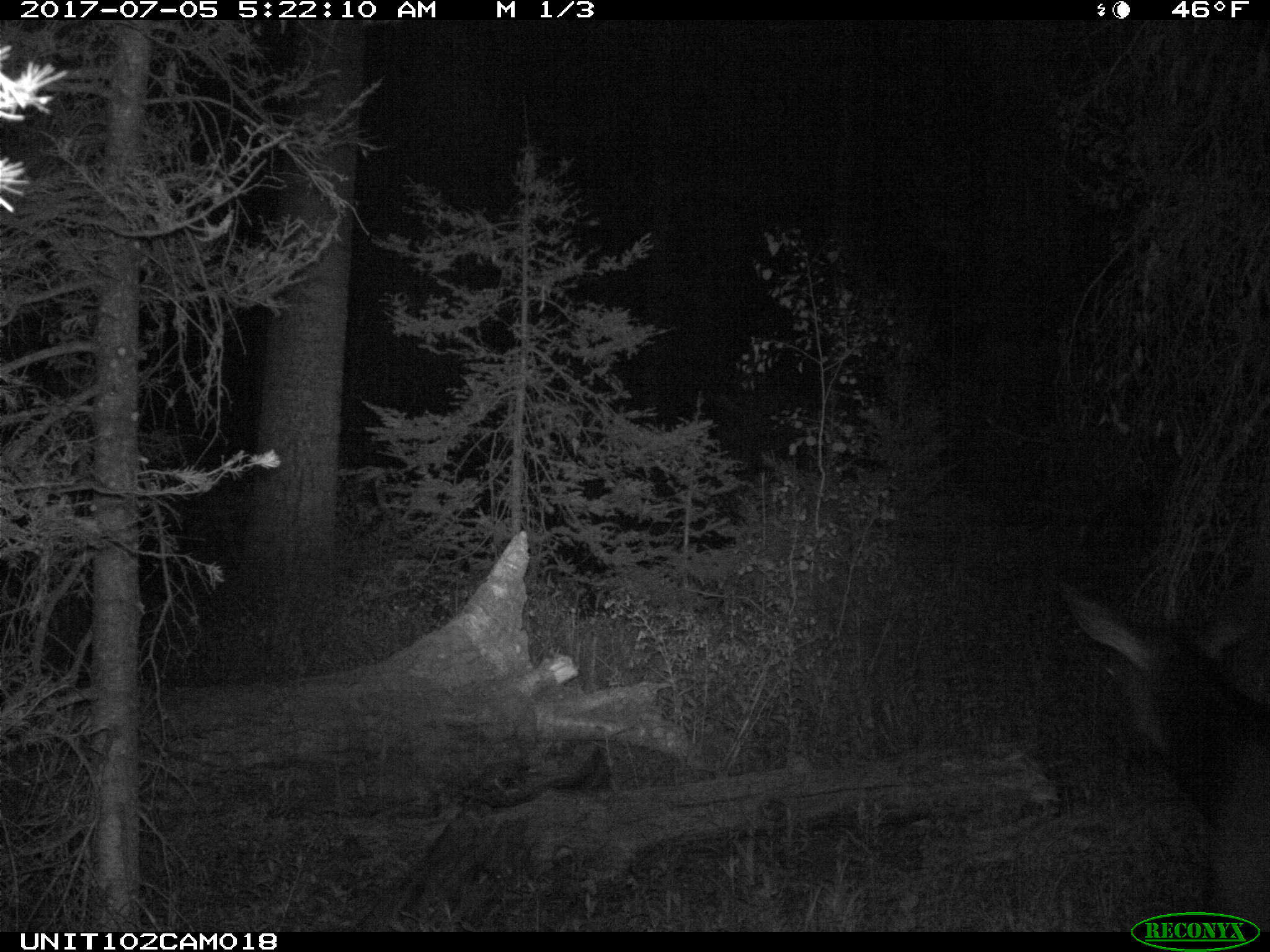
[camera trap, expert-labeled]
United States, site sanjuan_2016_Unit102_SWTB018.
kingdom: Animalia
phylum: Chordata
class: Mammalia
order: Artiodactyla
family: Cervidae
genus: Cervus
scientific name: Cervus elaphus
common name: red deer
Cervus elaphus (red deer).